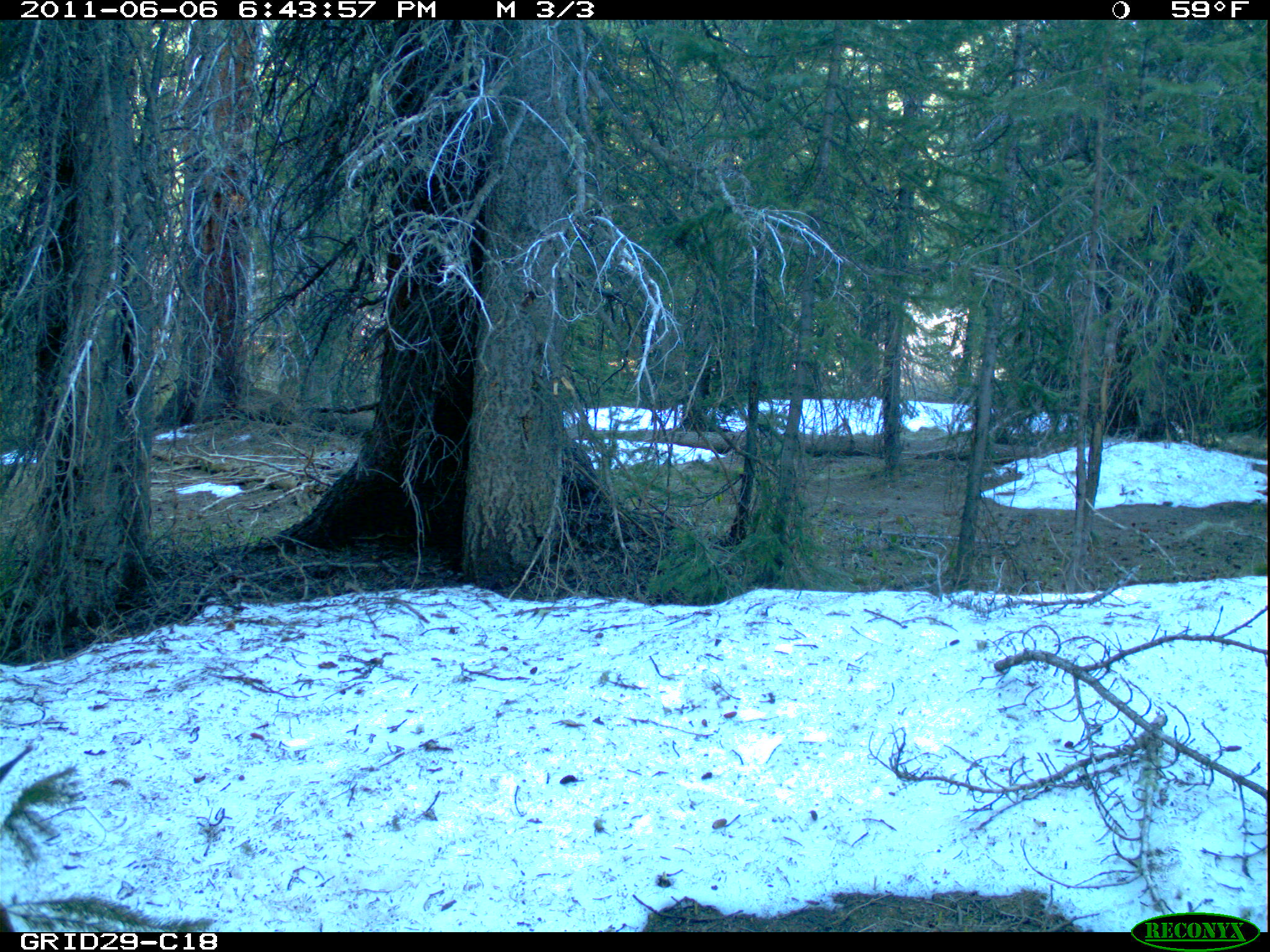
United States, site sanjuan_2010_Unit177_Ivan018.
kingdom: Animalia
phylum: Chordata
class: Mammalia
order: Artiodactyla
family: Cervidae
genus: Cervus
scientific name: Cervus elaphus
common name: red deer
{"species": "Cervus elaphus (red deer)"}